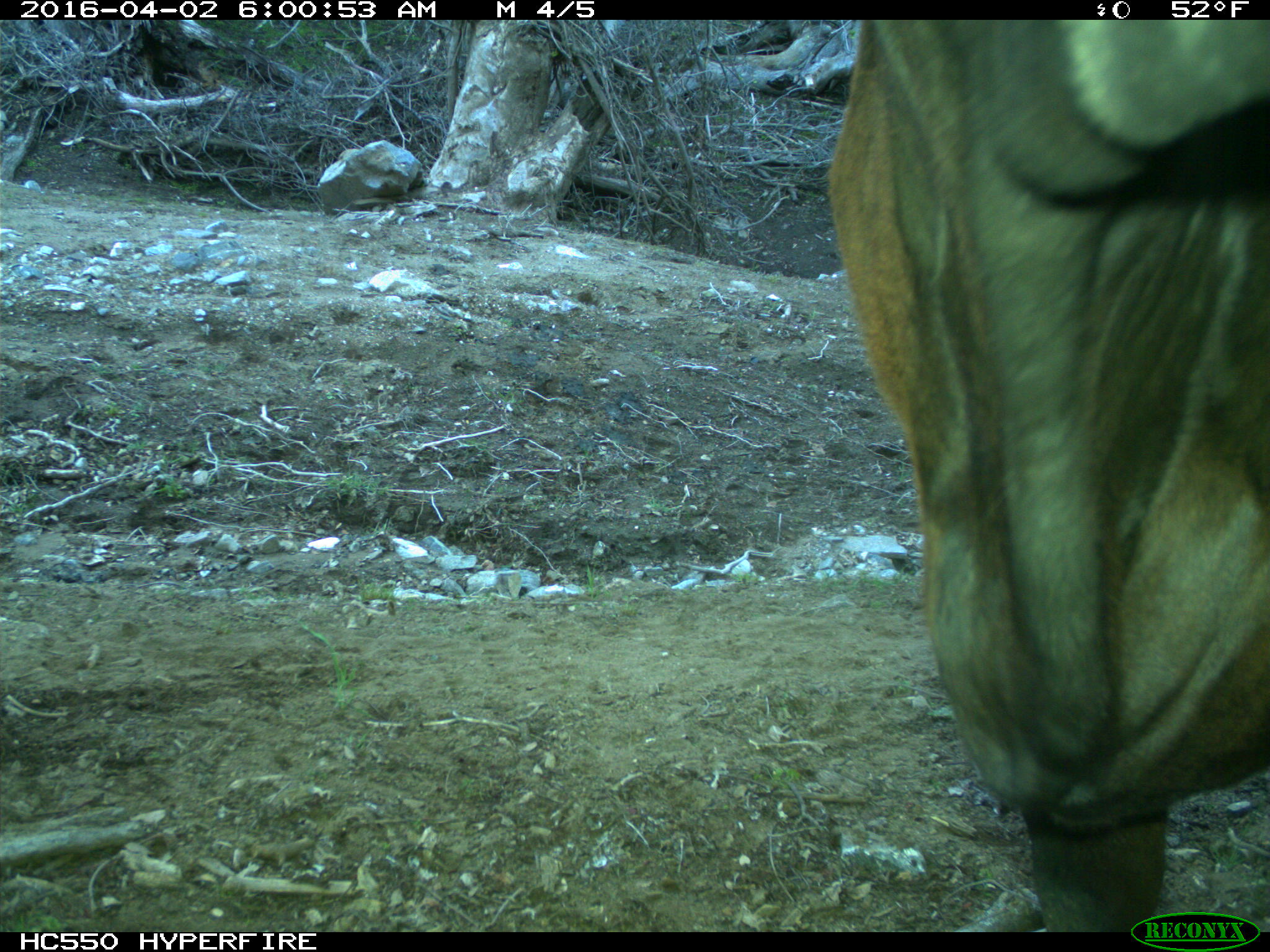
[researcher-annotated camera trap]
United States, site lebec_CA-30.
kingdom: Animalia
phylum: Chordata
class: Mammalia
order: Artiodactyla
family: Bovidae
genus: Bos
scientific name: Bos taurus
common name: domestic cow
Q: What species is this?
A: Bos taurus (domestic cow).